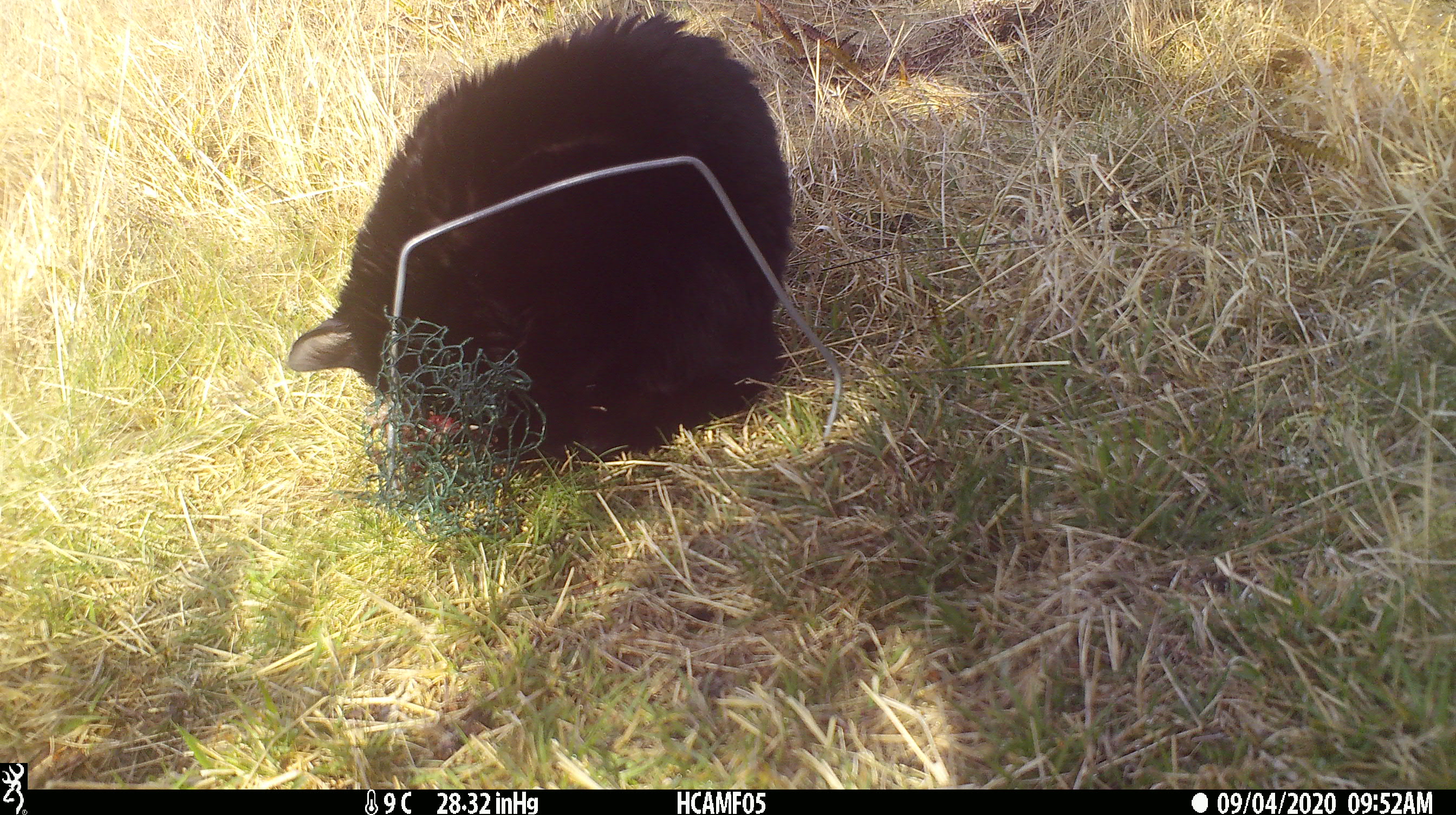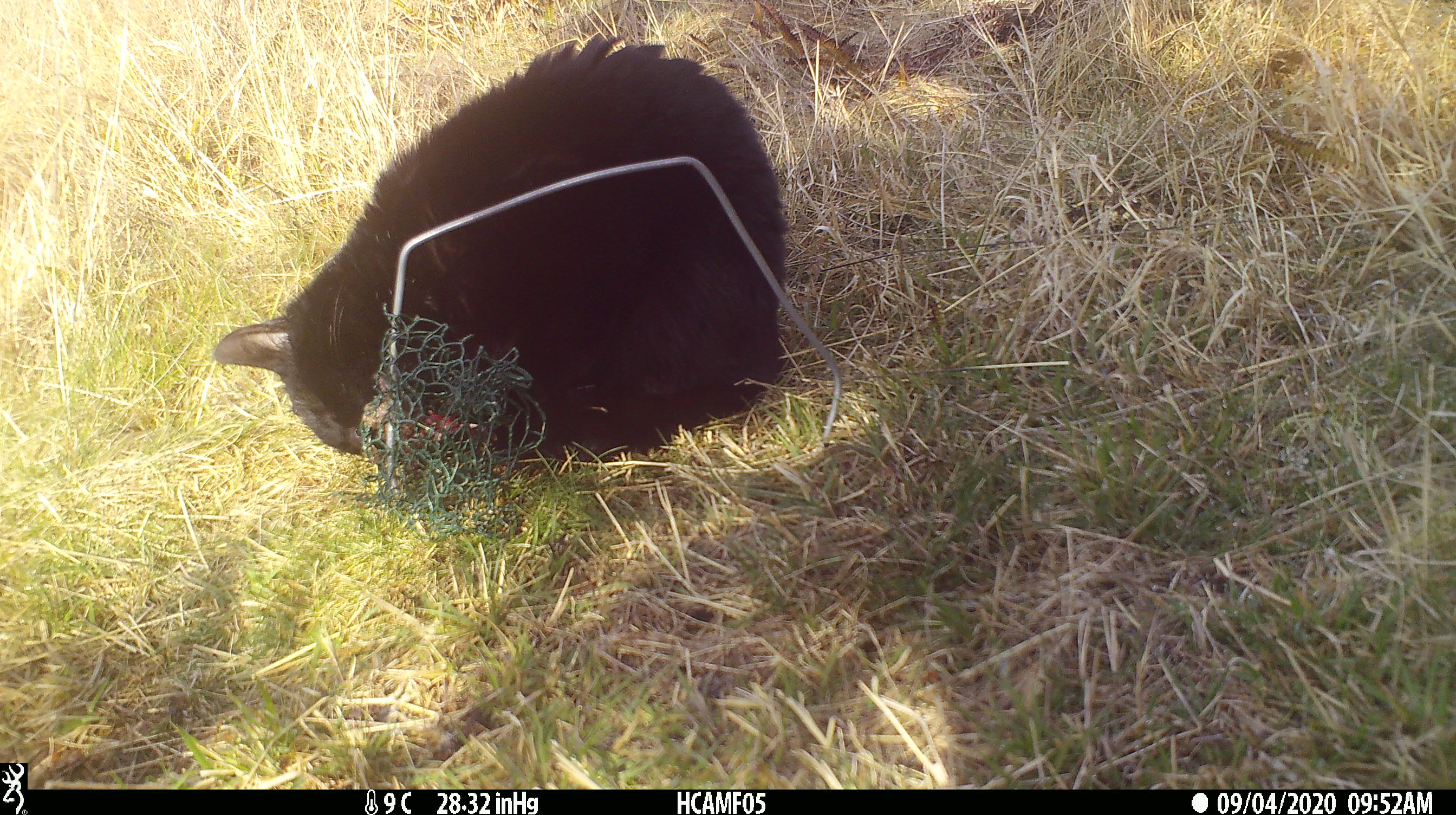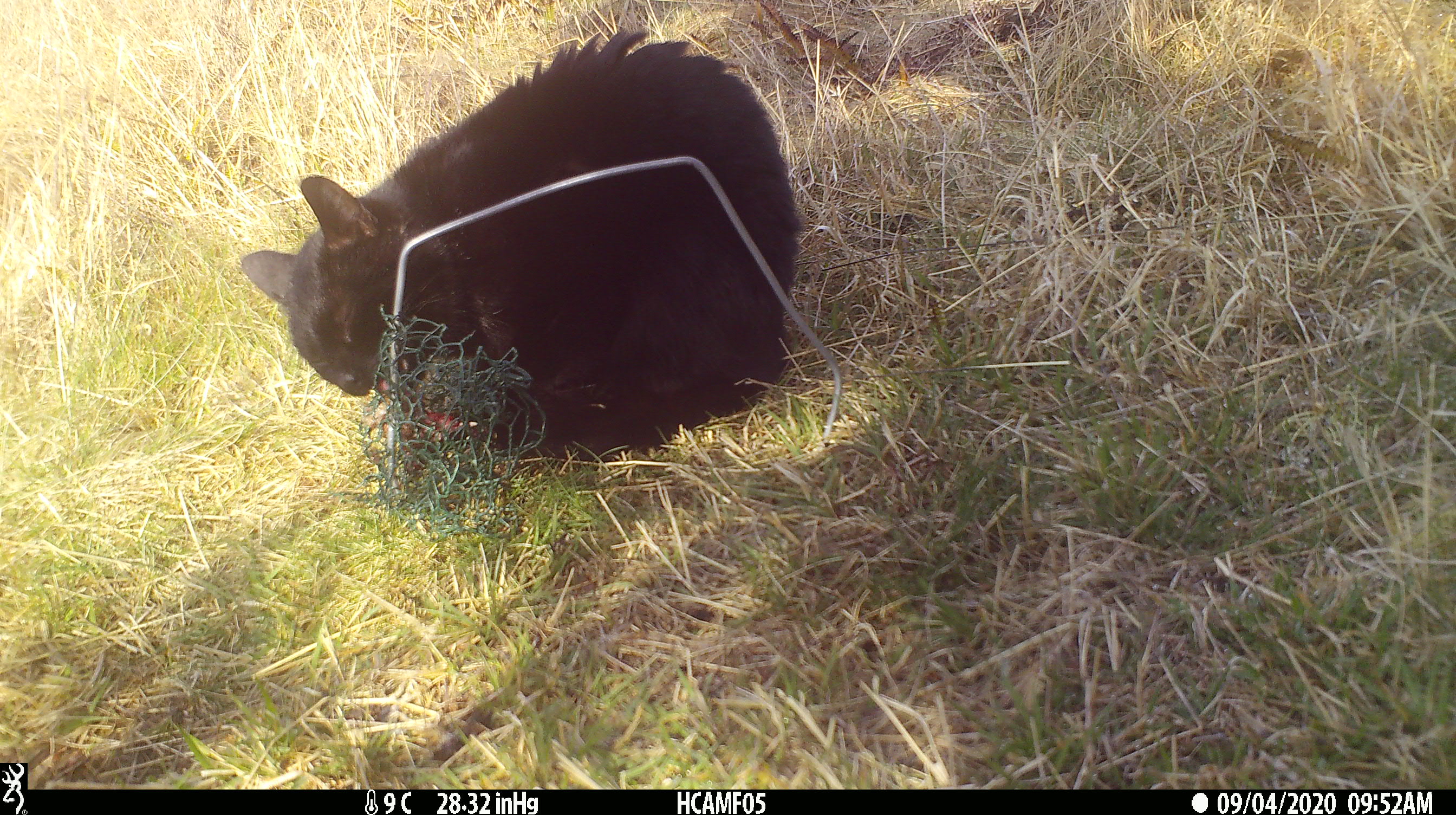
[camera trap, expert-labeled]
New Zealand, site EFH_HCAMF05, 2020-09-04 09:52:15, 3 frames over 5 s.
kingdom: Animalia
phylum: Chordata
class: Mammalia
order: Carnivora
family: Felidae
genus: Felis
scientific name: Felis catus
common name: domestic cat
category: cat